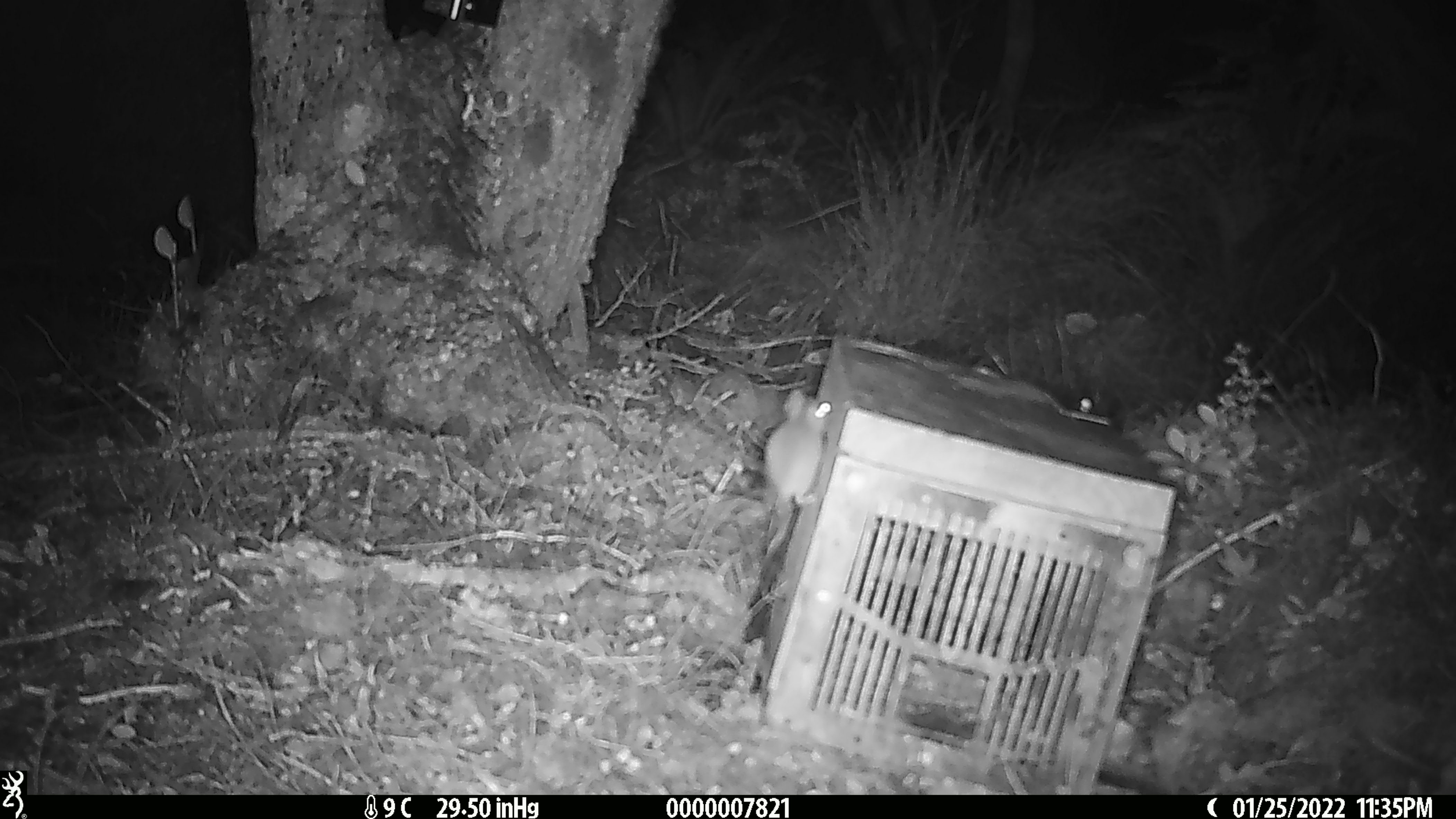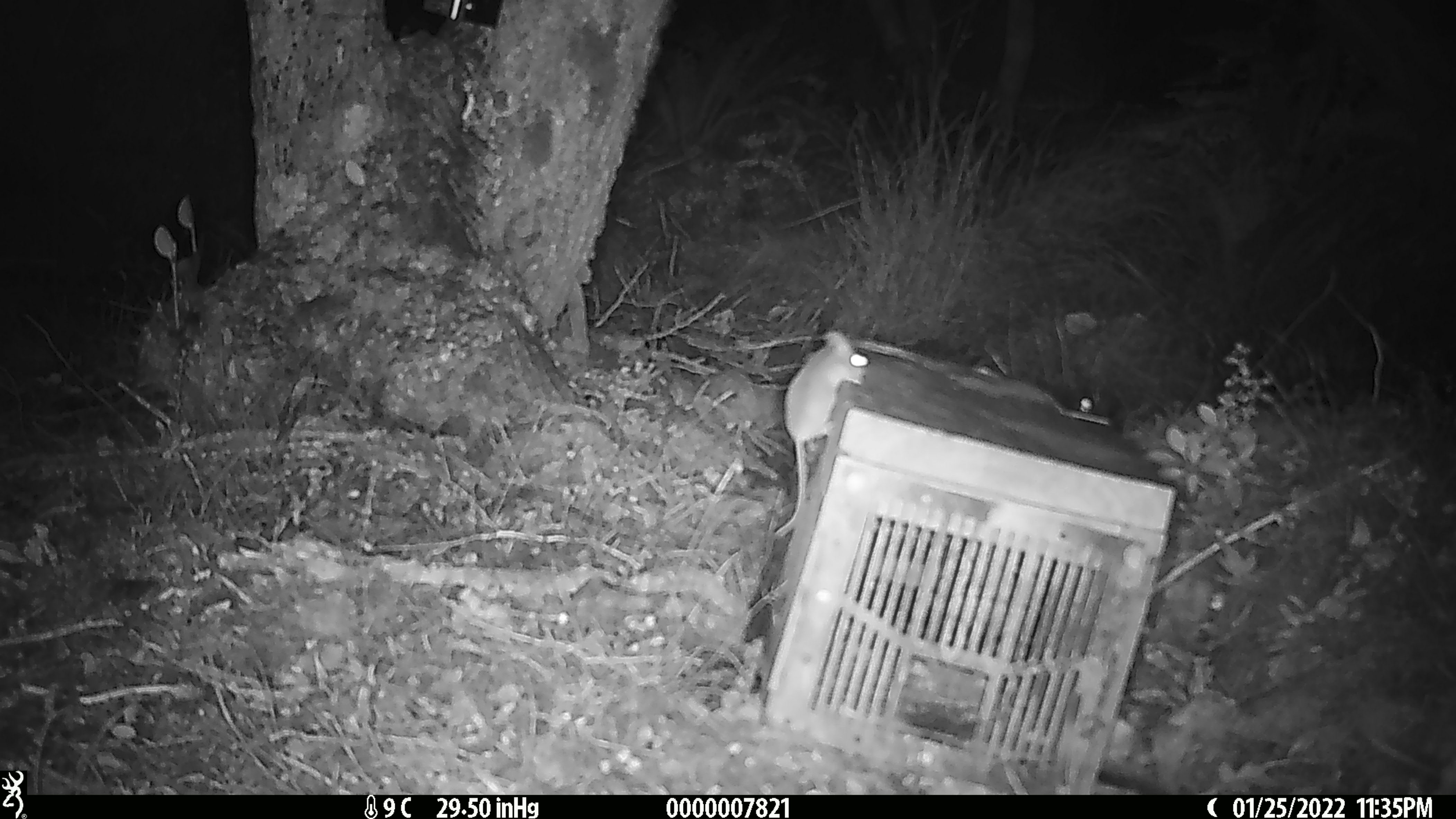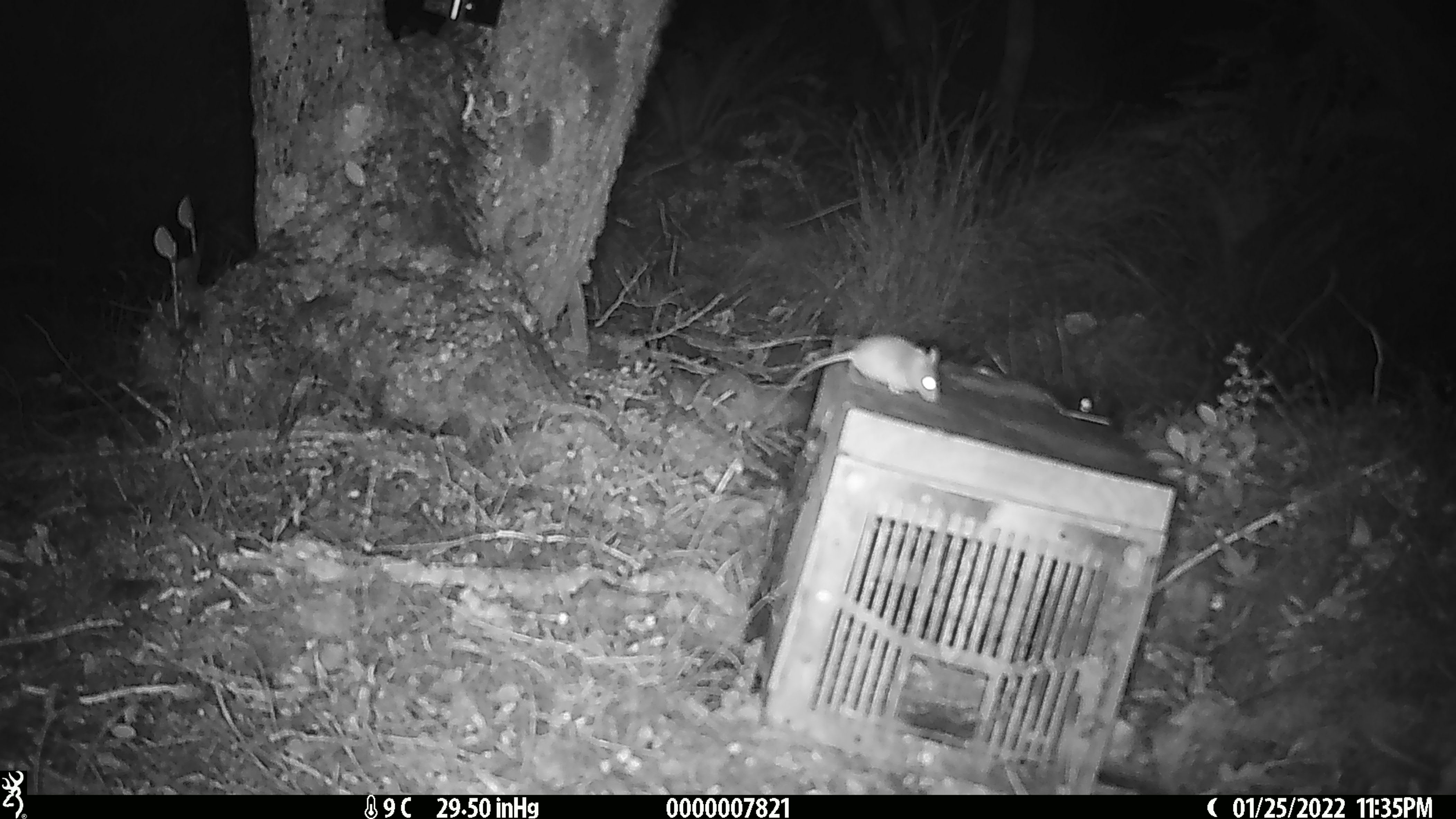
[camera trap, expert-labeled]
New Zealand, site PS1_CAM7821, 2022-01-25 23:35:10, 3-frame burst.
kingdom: Animalia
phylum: Chordata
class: Mammalia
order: Rodentia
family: Muridae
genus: Mus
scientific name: Mus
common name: mouse